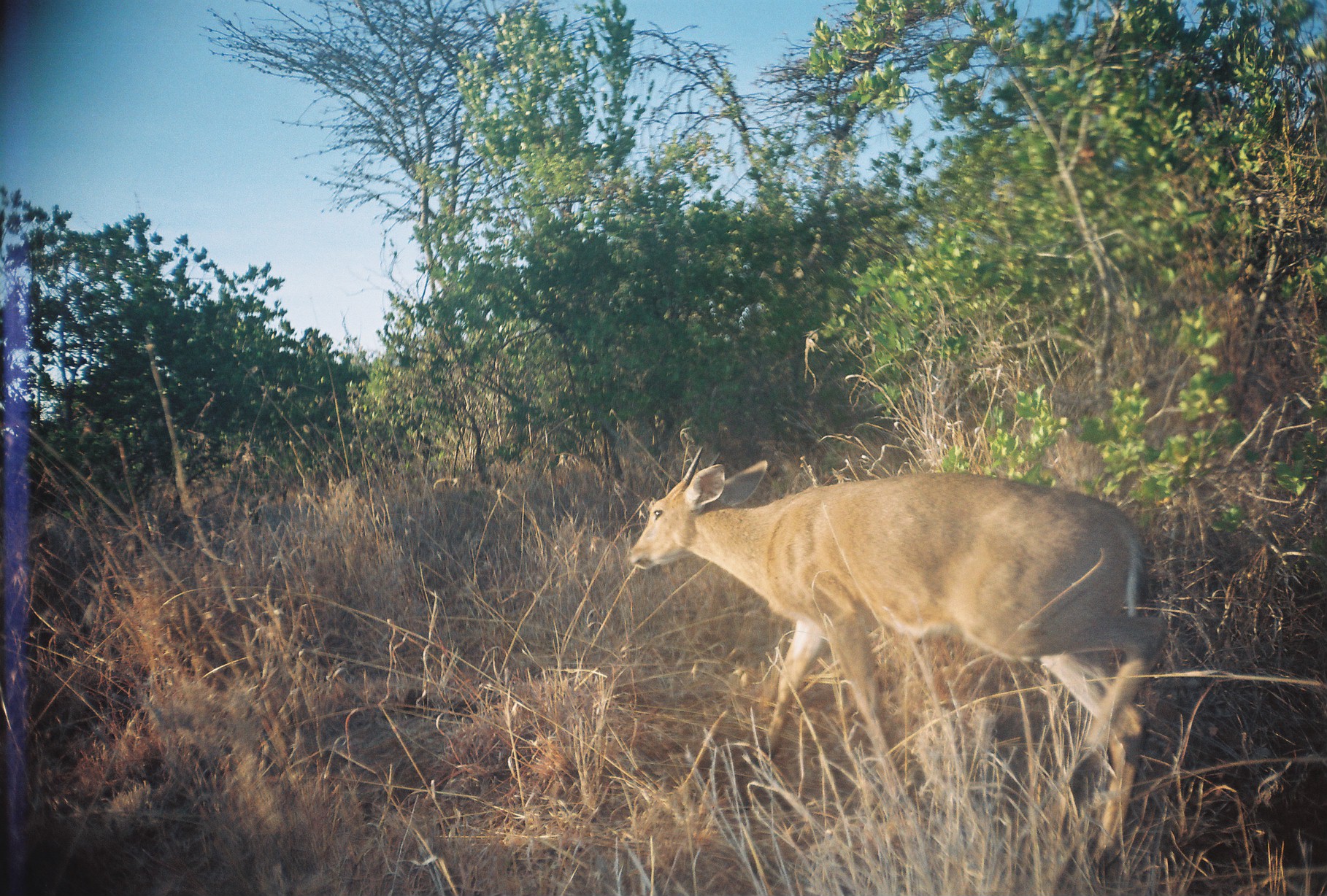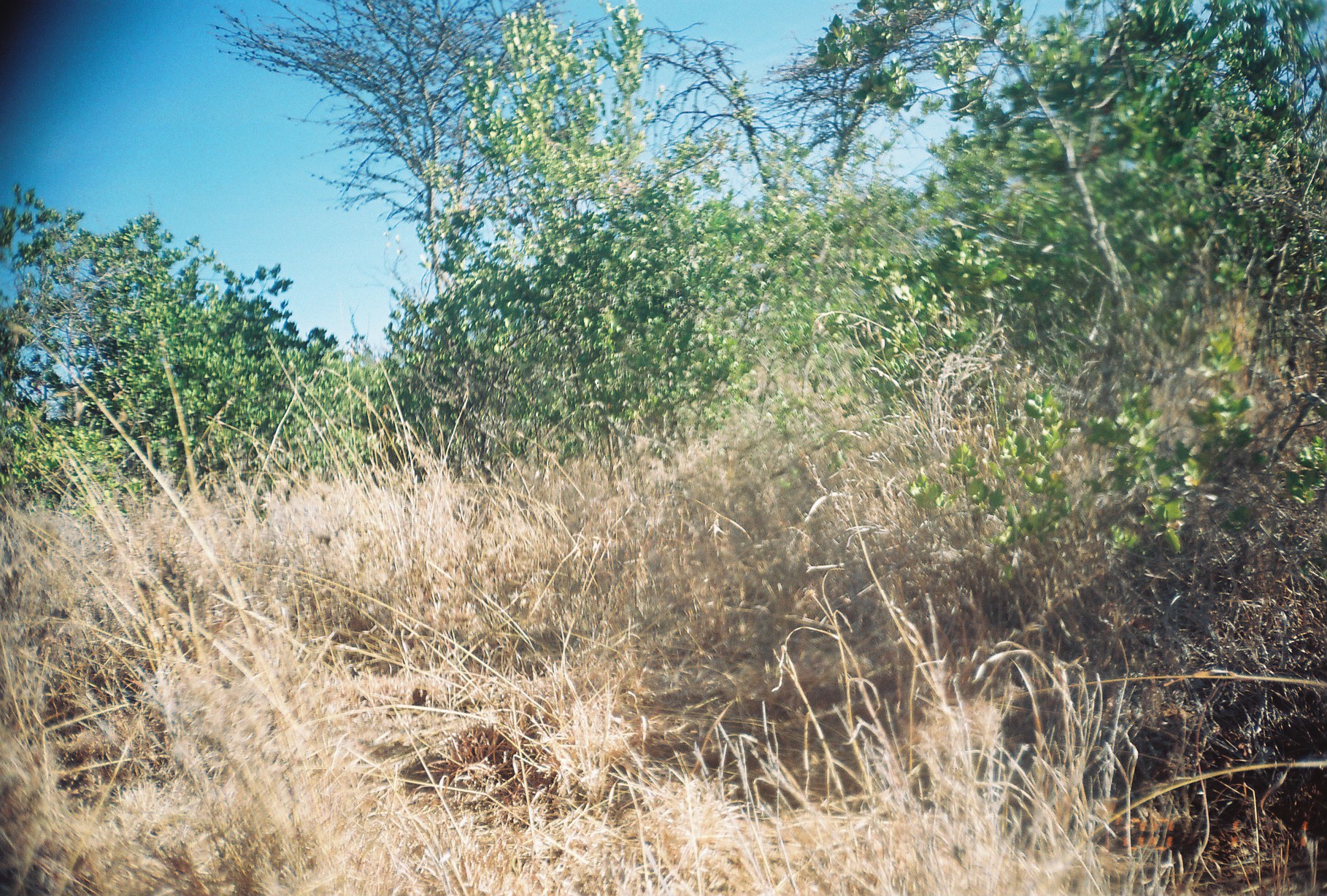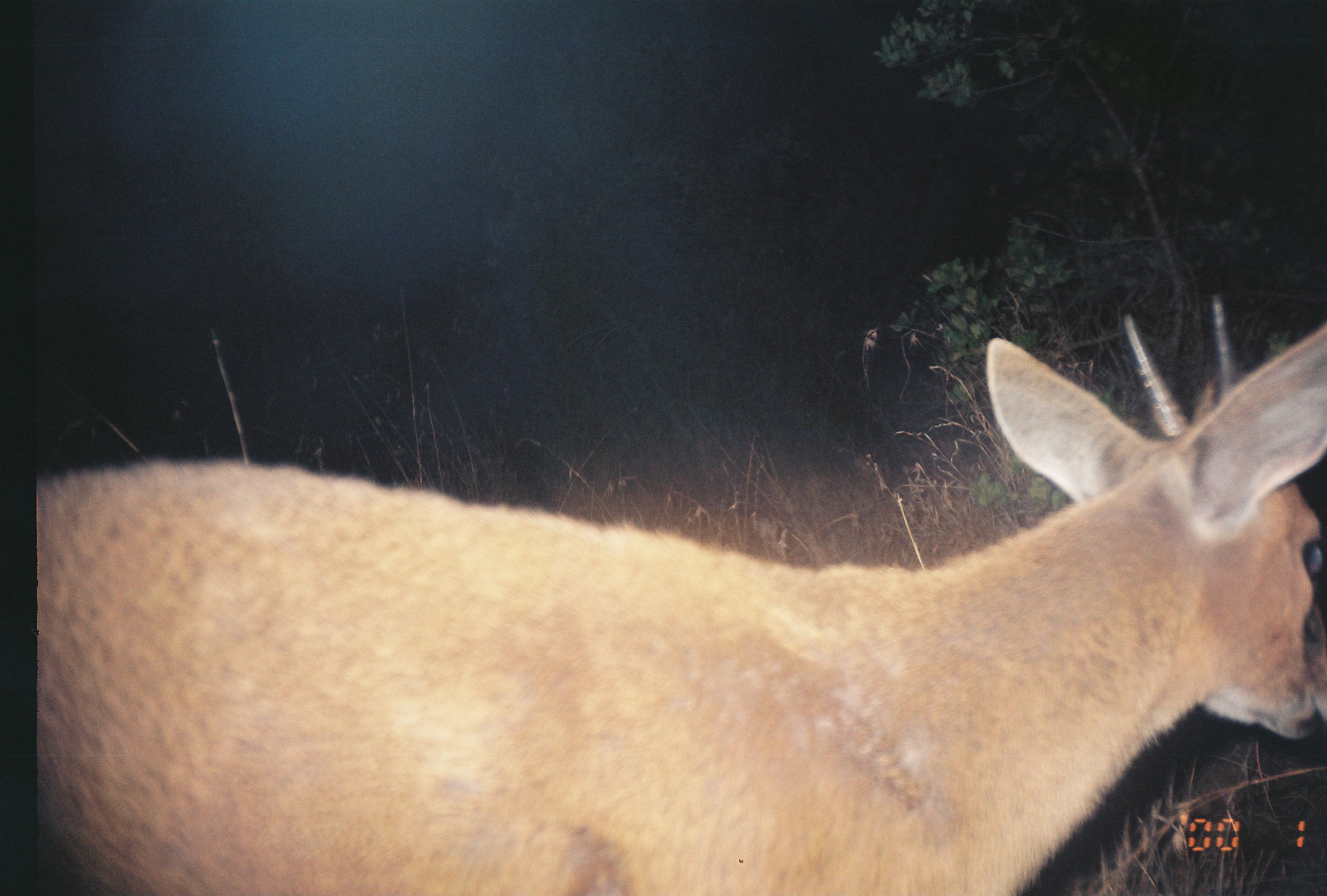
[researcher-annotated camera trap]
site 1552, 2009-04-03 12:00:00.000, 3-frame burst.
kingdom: Animalia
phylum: Chordata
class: Mammalia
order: Artiodactyla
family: Bovidae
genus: Raphicerus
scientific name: Raphicerus campestris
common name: steenbok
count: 1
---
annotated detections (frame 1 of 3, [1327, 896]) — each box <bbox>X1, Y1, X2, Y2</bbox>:
raphicerus campestris: <bbox>627, 446, 1169, 874</bbox>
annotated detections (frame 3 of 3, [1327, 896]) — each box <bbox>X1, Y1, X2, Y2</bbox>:
raphicerus campestris: <bbox>37, 295, 1327, 896</bbox>